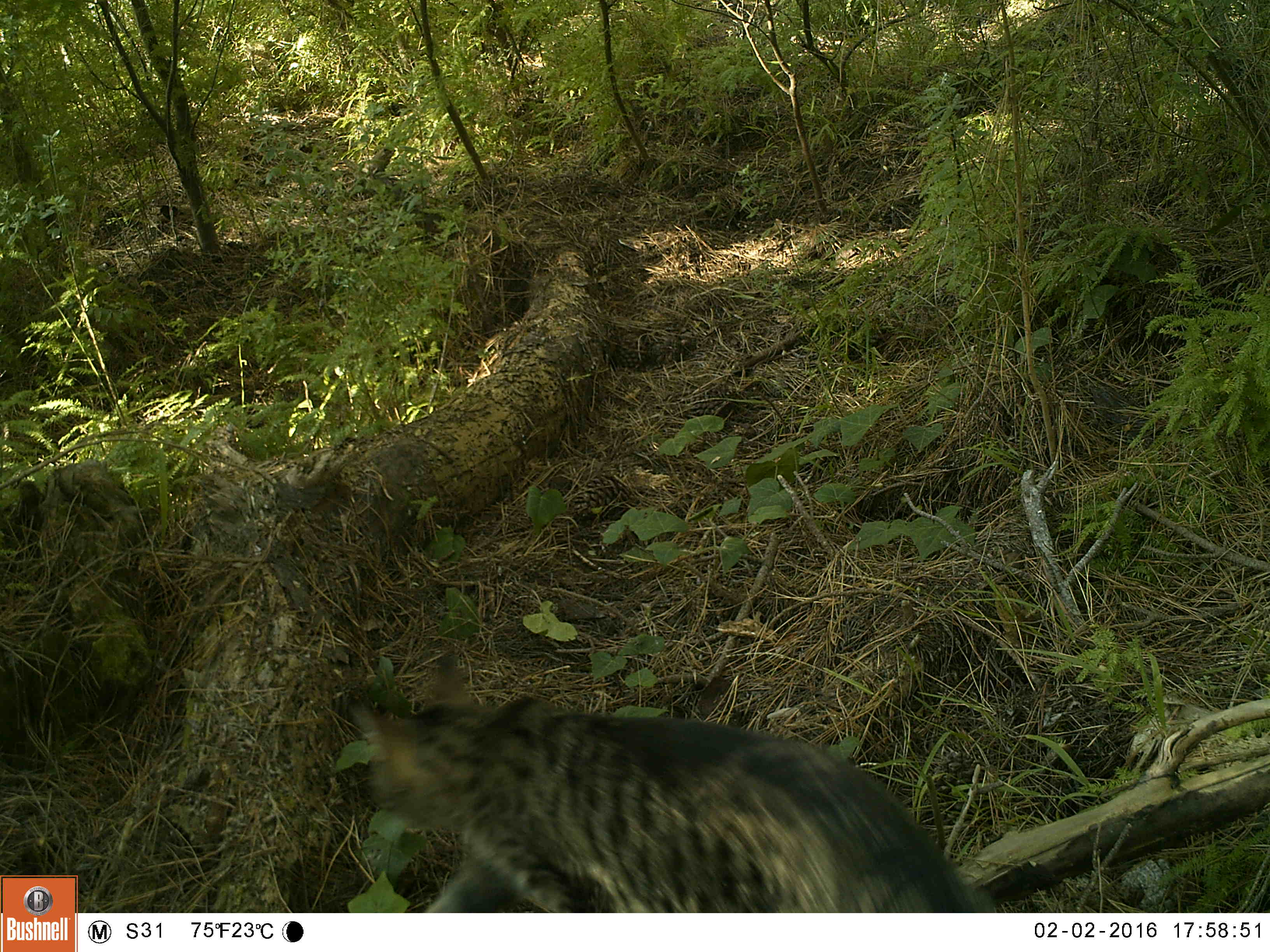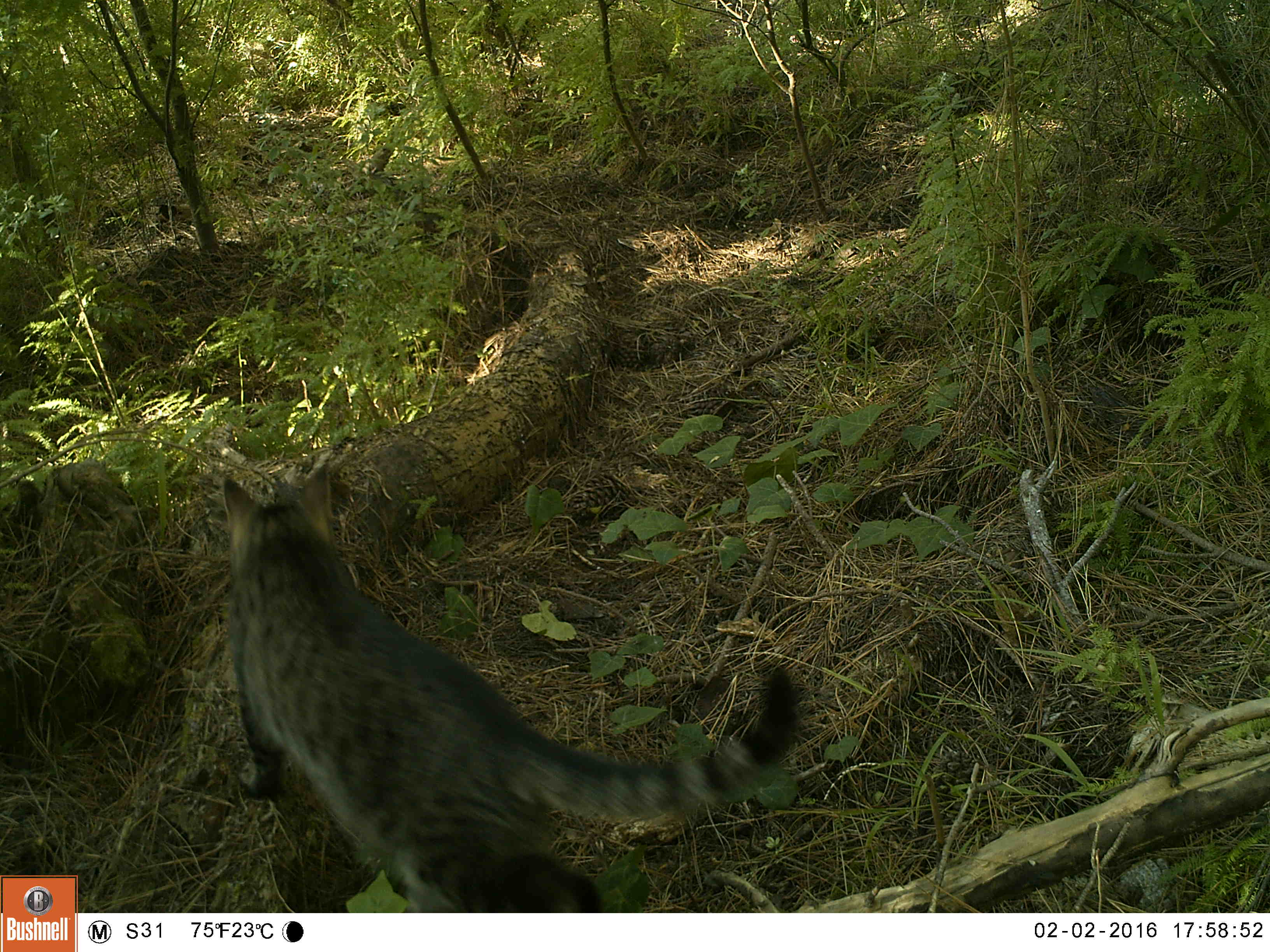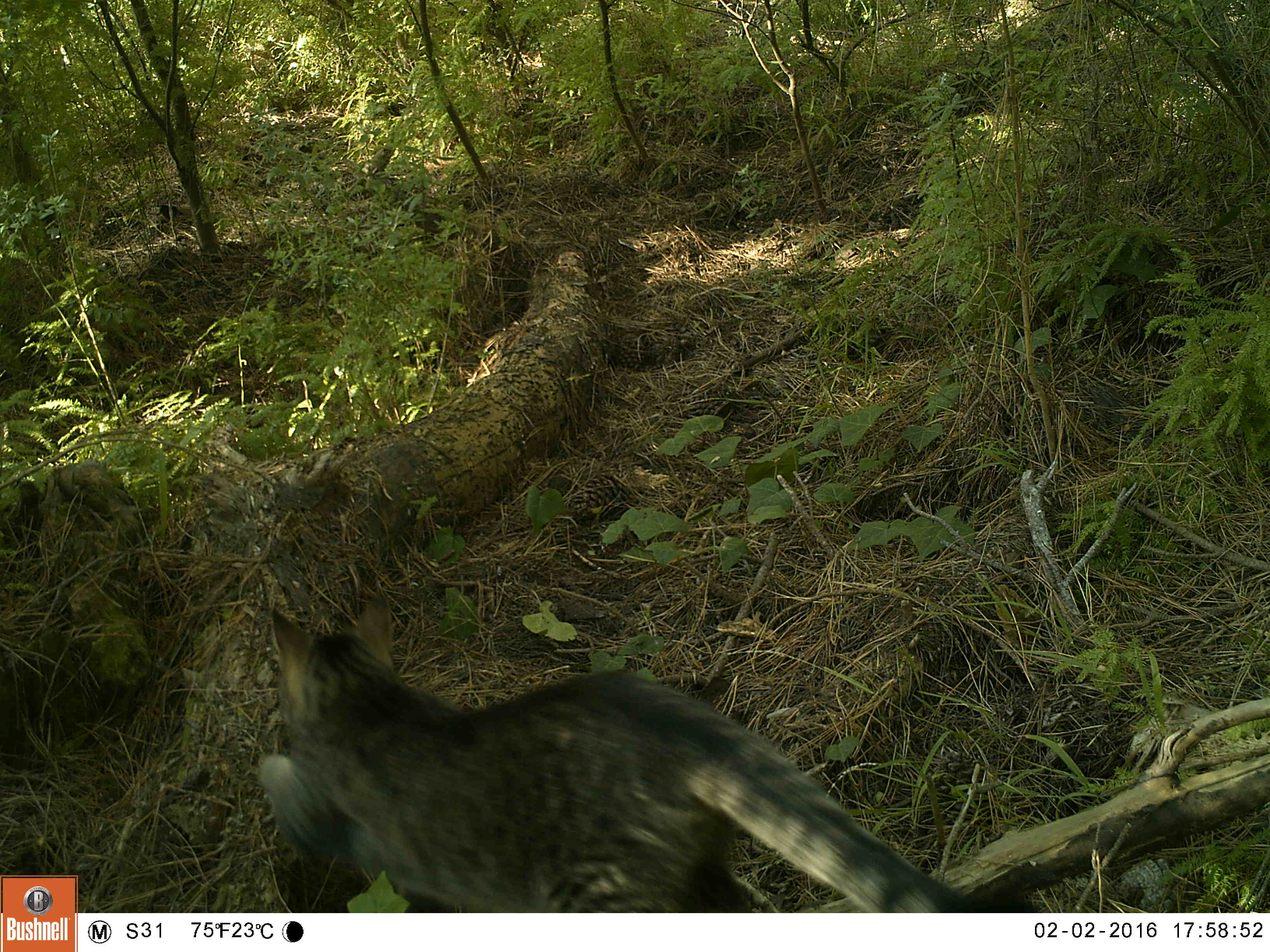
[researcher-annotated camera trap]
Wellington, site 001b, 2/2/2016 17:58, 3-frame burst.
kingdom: Animalia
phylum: Chordata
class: Mammalia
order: Carnivora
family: Felidae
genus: Felis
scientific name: Felis catus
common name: cat